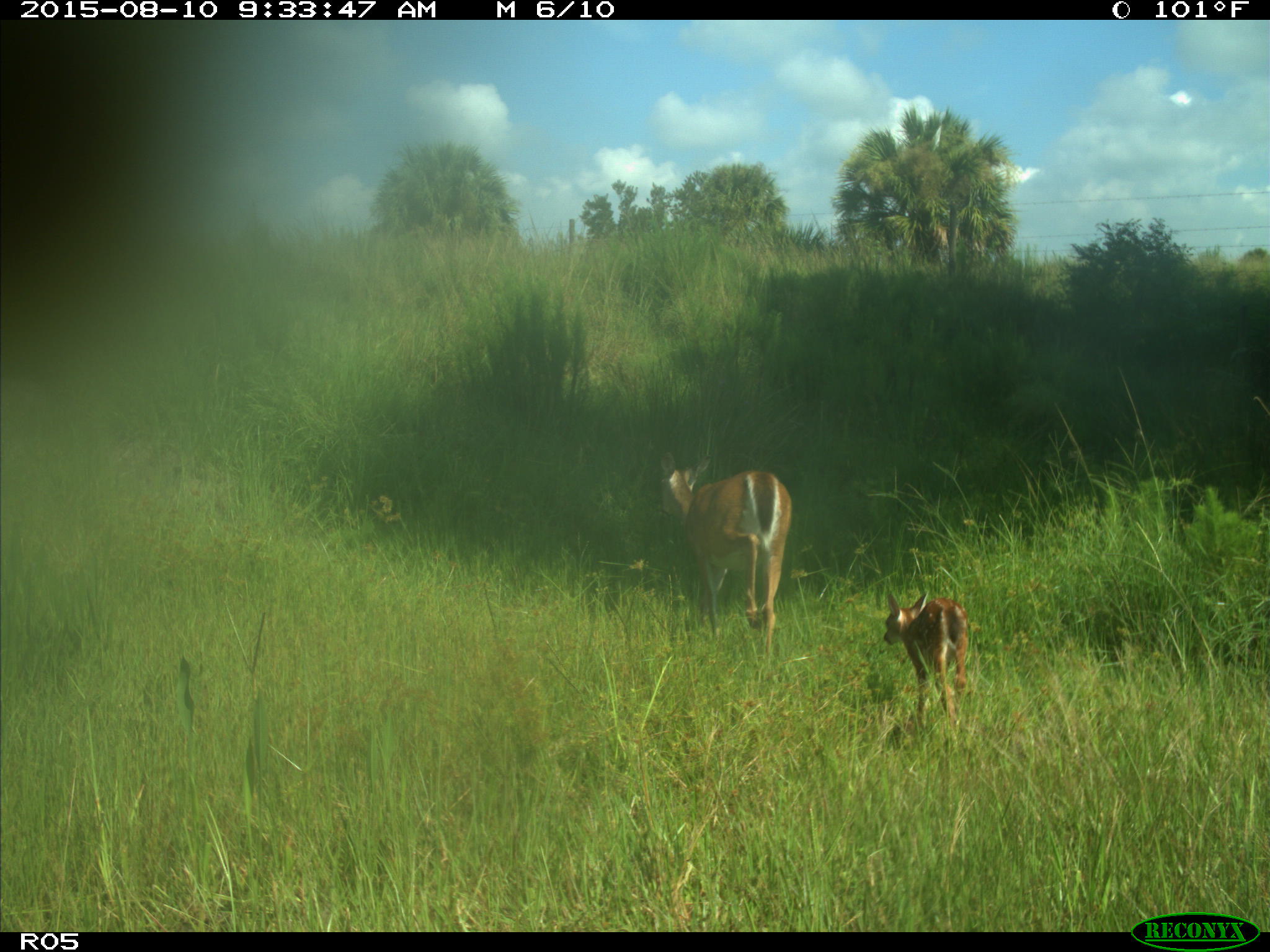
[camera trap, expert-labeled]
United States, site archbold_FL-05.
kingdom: Animalia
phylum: Chordata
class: Mammalia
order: Artiodactyla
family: Cervidae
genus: Odocoileus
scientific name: Odocoileus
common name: deer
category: unidentified deer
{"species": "unidentified deer (deer) (Odocoileus)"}